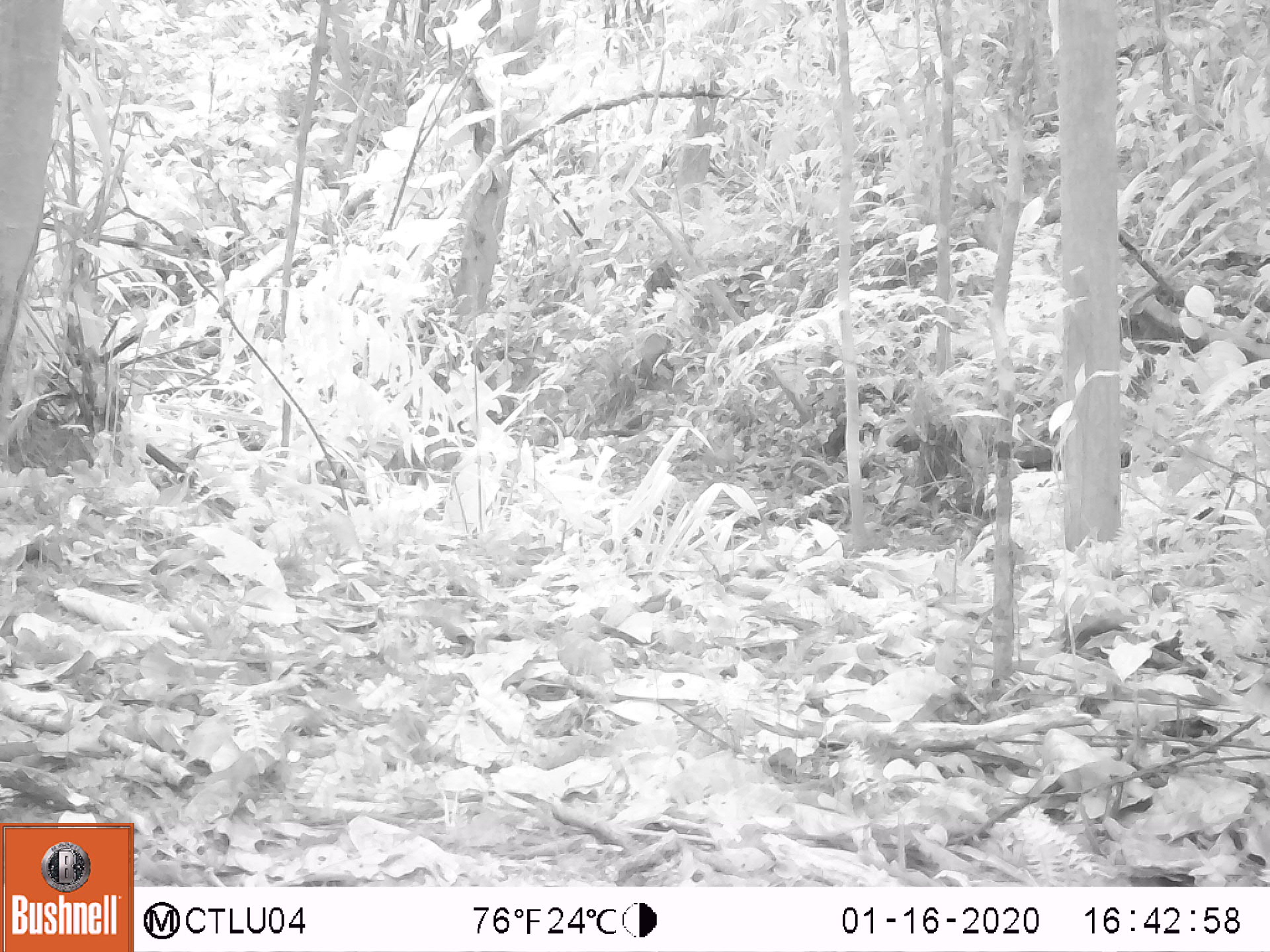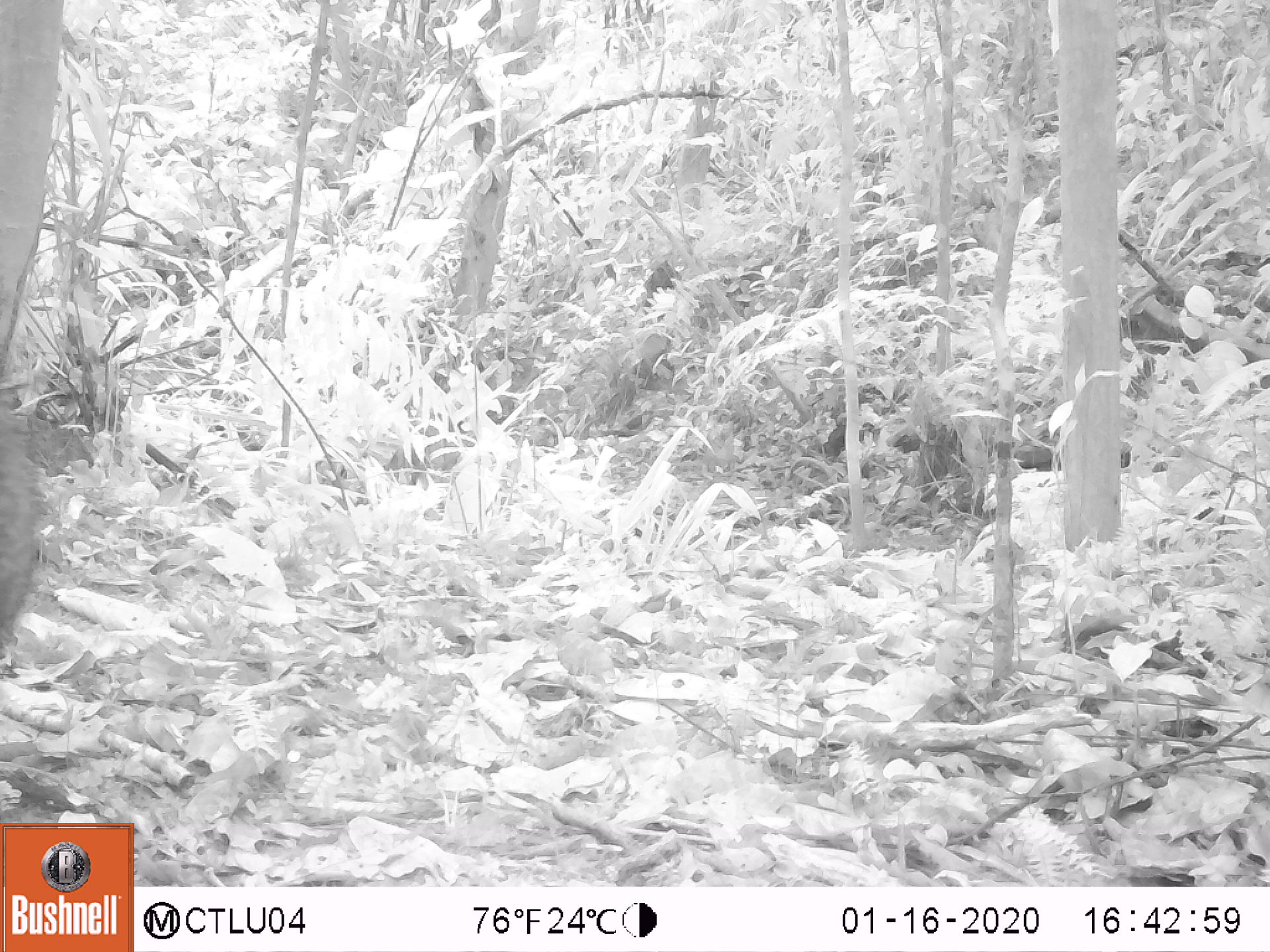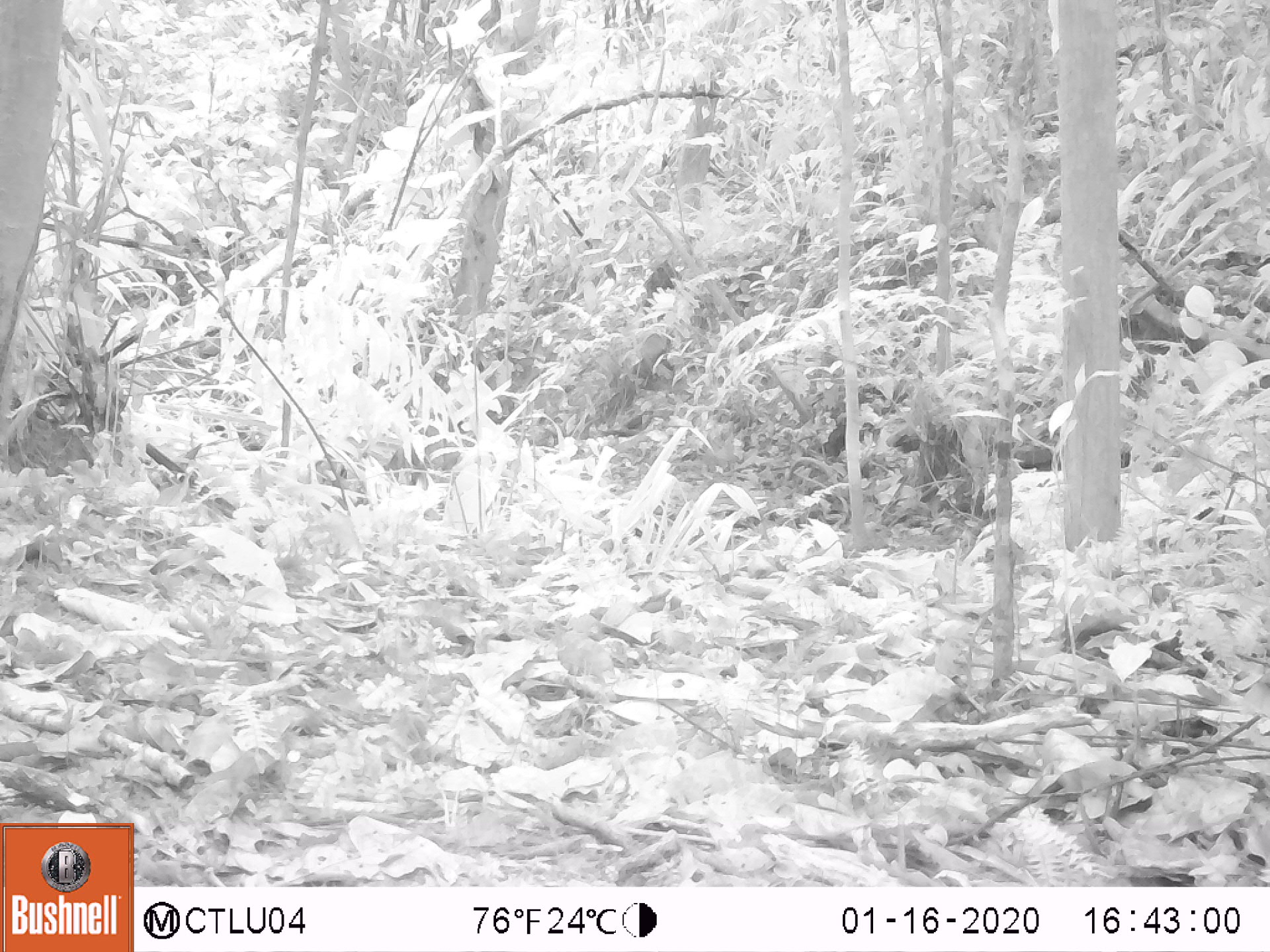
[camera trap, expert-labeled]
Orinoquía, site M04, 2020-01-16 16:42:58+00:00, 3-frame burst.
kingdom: Animalia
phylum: Chordata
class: Mammalia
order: Artiodactyla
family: Tayassuidae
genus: Pecari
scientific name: Pecari tajacu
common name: collared peccary